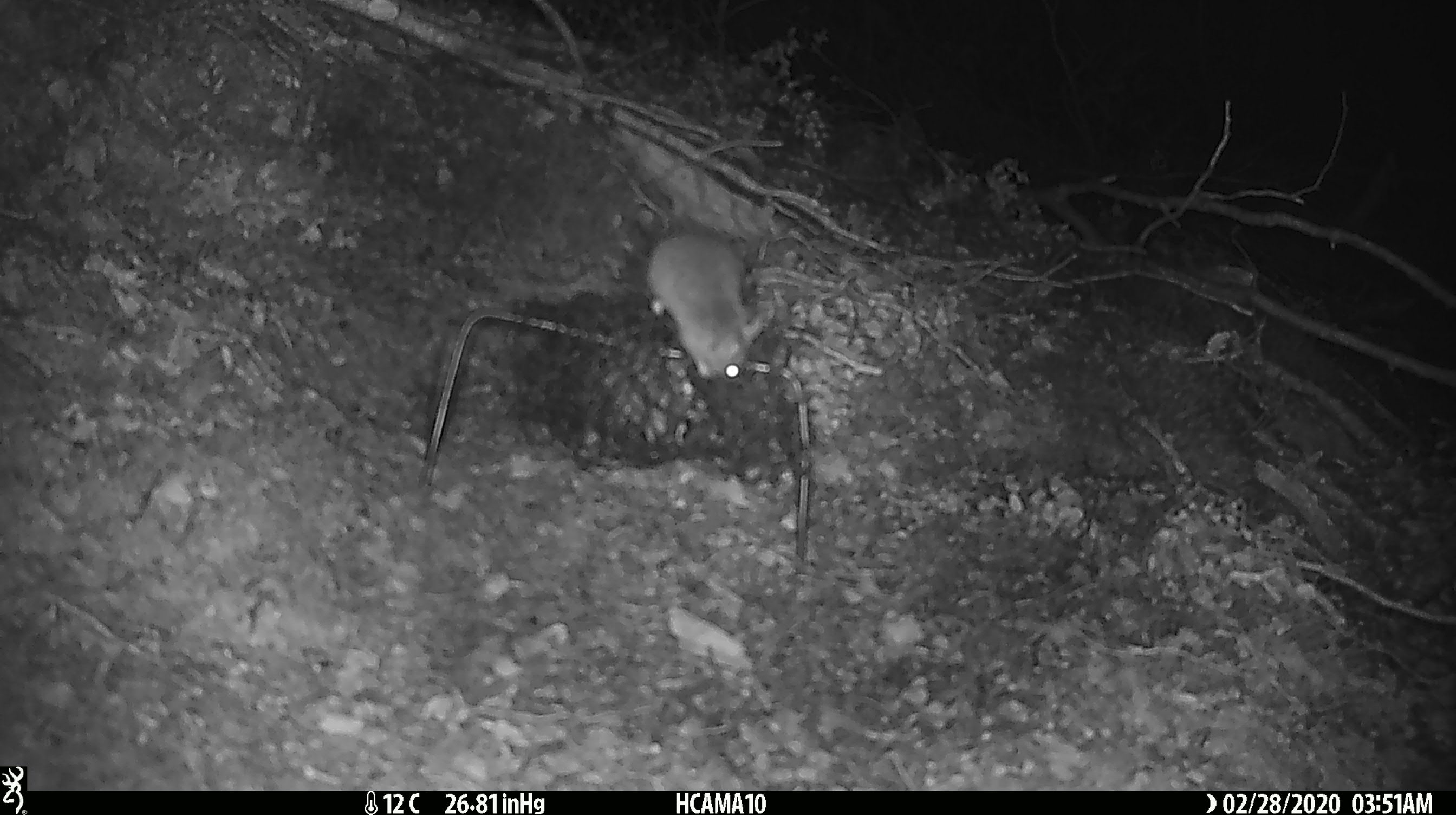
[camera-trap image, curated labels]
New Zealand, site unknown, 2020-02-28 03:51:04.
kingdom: Animalia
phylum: Chordata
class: Mammalia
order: Rodentia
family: Muridae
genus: Mus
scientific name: Mus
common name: mouse